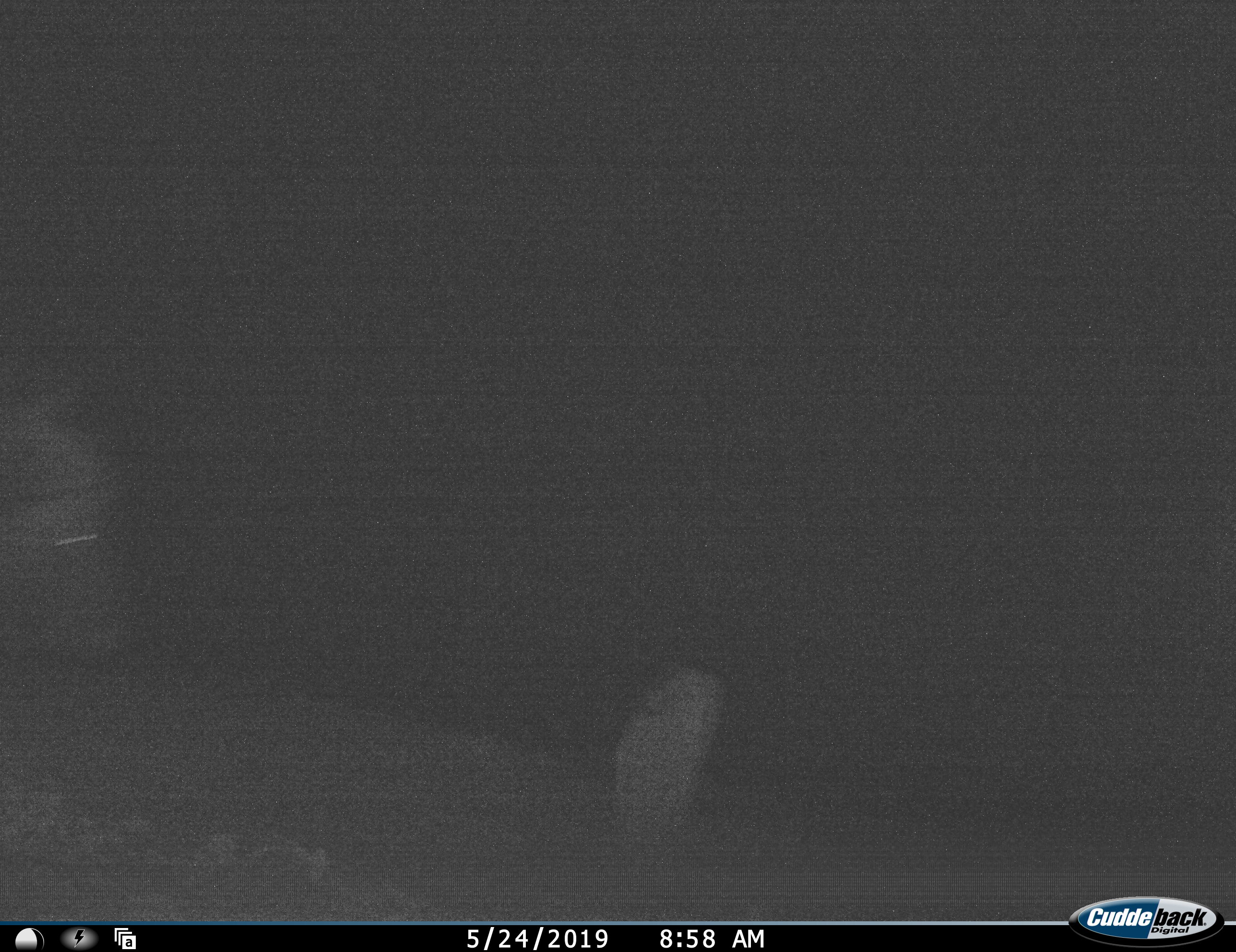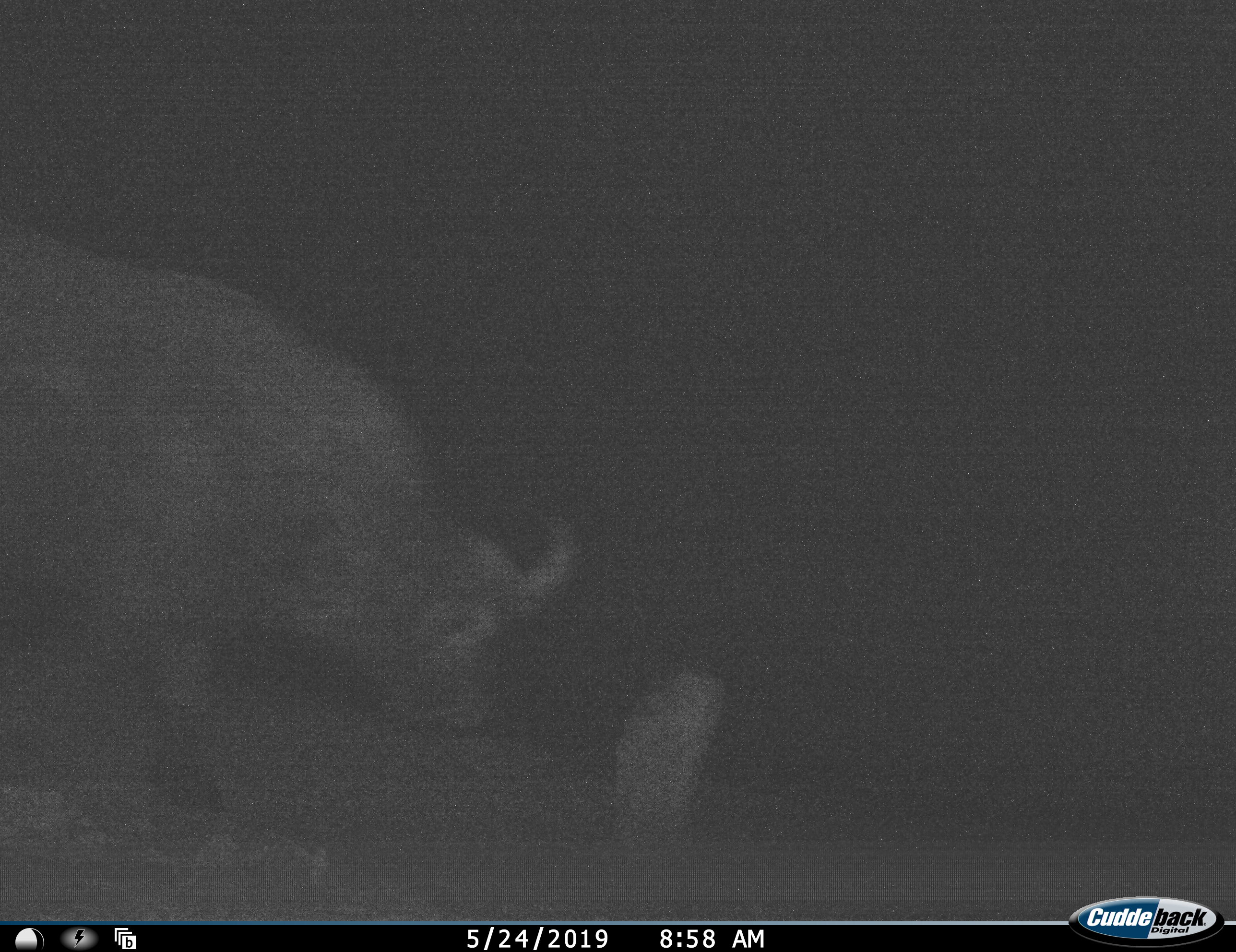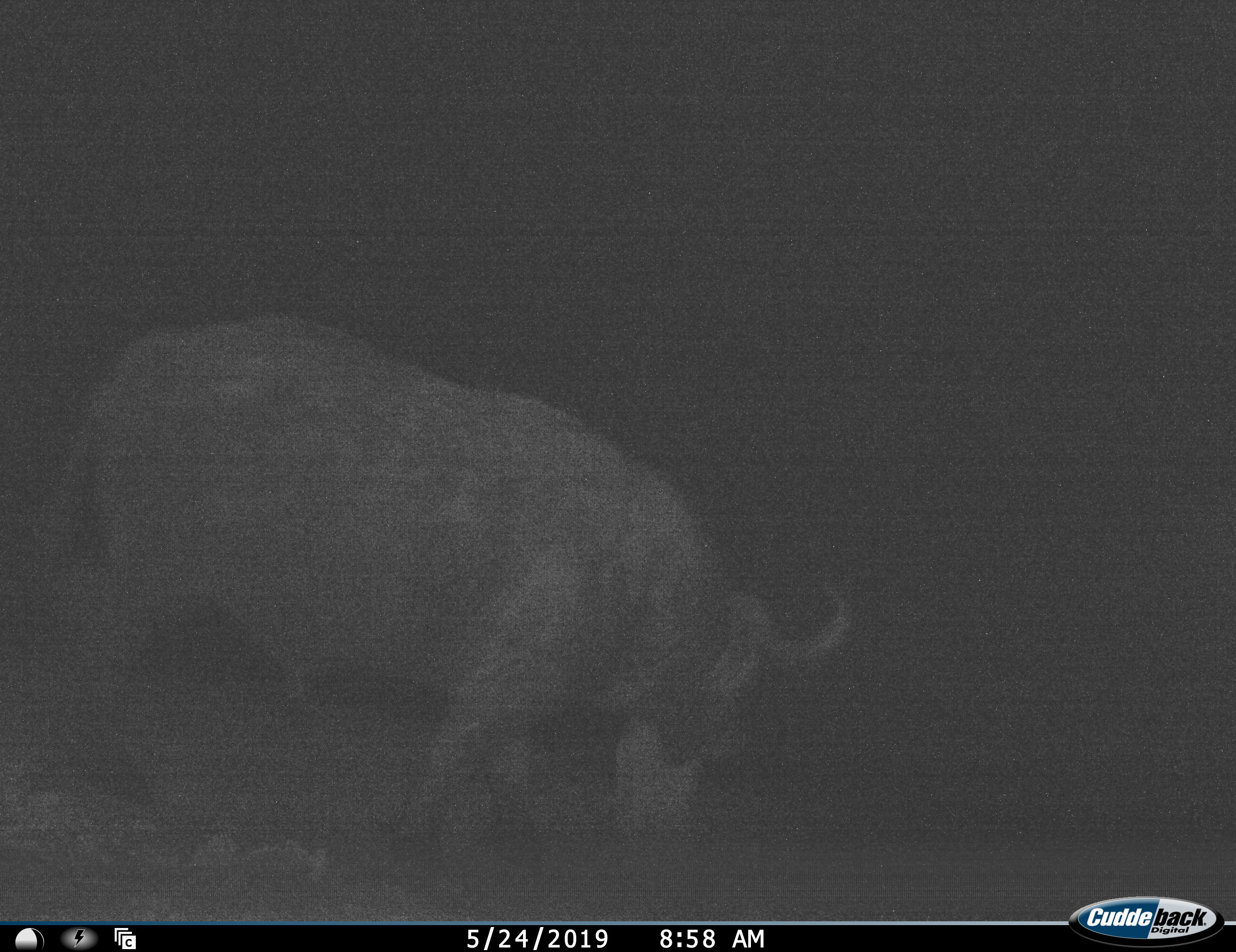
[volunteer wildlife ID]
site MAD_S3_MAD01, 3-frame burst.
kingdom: Animalia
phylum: Chordata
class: Mammalia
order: Artiodactyla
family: Bovidae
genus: Syncerus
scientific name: Syncerus caffer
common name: african buffalo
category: buffalo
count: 1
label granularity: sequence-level